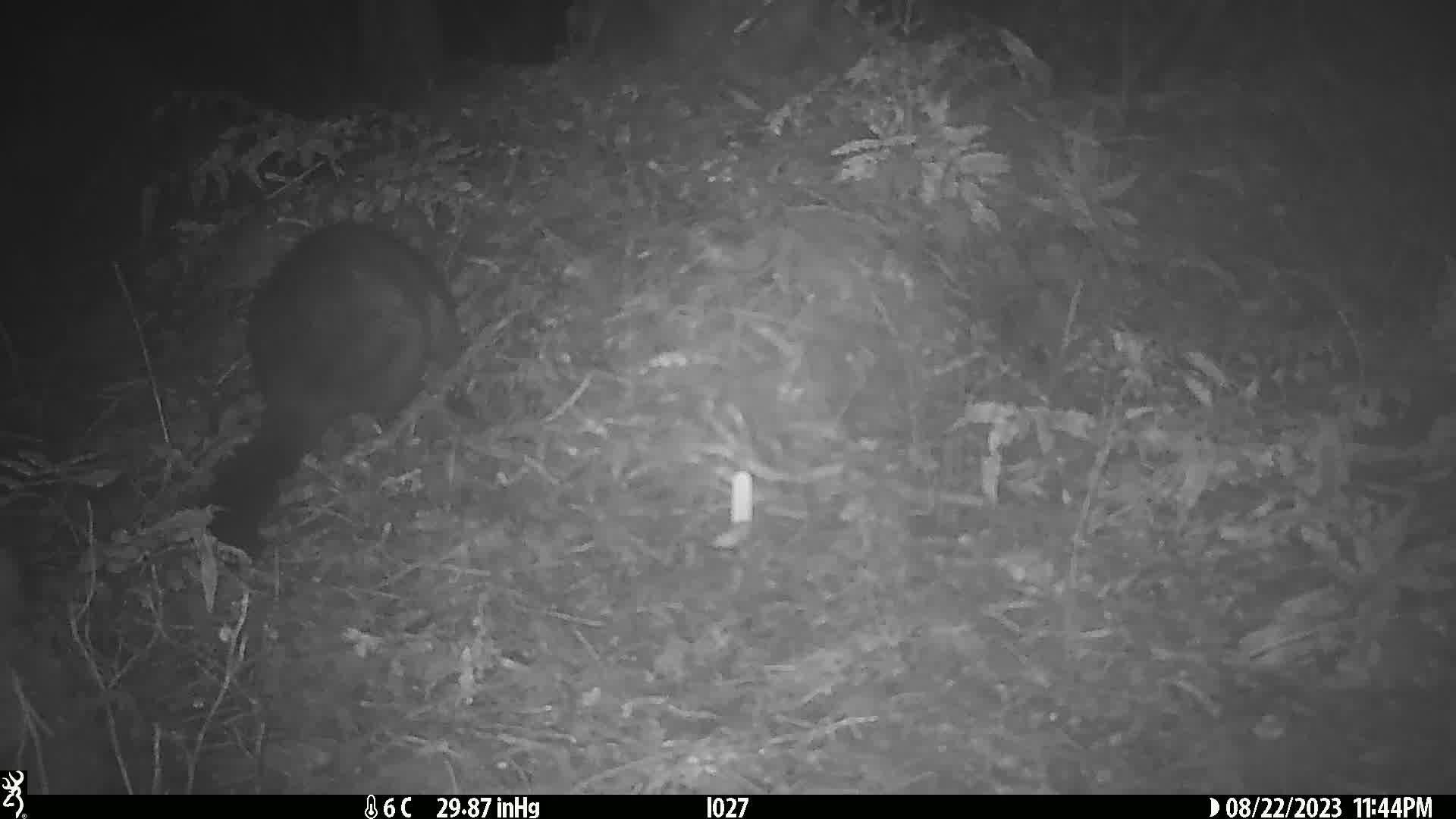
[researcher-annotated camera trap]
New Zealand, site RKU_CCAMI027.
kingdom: Animalia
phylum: Chordata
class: Mammalia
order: Diprotodontia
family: Phalangeridae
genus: Trichosurus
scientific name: Trichosurus vulpecula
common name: common brushtail possum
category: possum